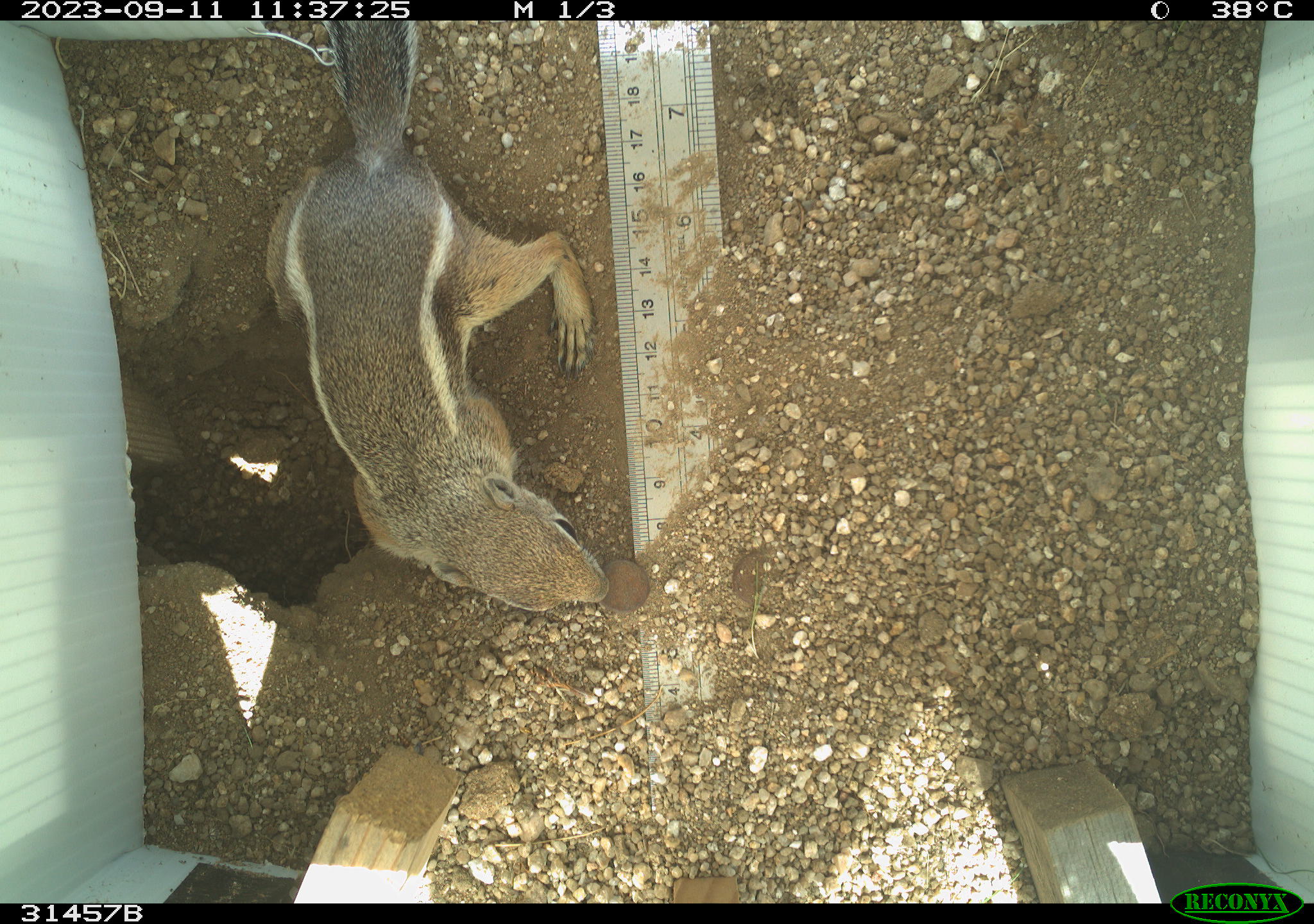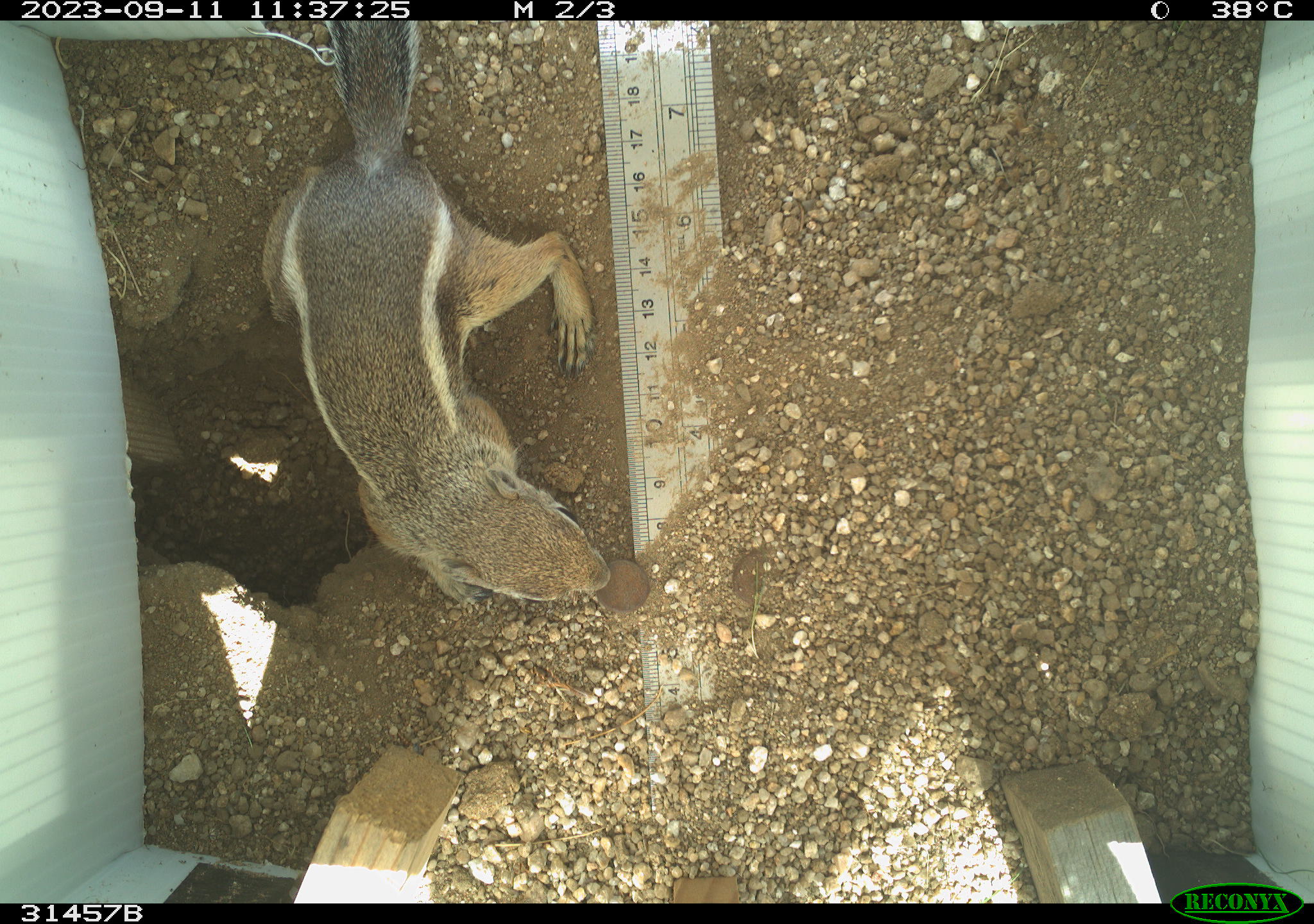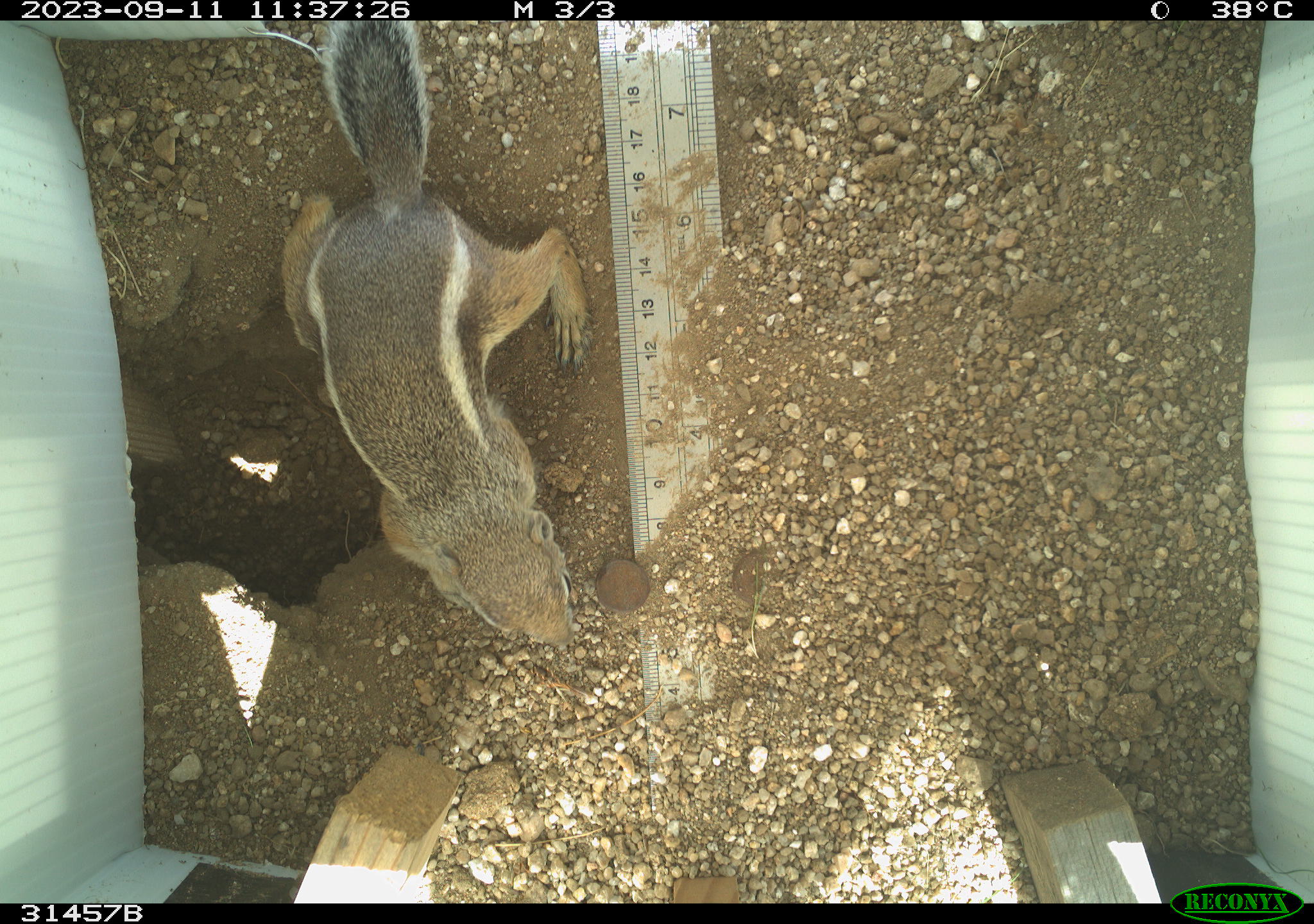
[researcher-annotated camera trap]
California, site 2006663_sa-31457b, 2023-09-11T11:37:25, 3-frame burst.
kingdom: Animalia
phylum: Chordata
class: Mammalia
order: Rodentia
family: Sciuridae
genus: Ammospermophilus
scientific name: Ammospermophilus leucurus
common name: white-tailed antelope squirrel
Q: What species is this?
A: White-tailed antelope squirrel (Ammospermophilus leucurus).